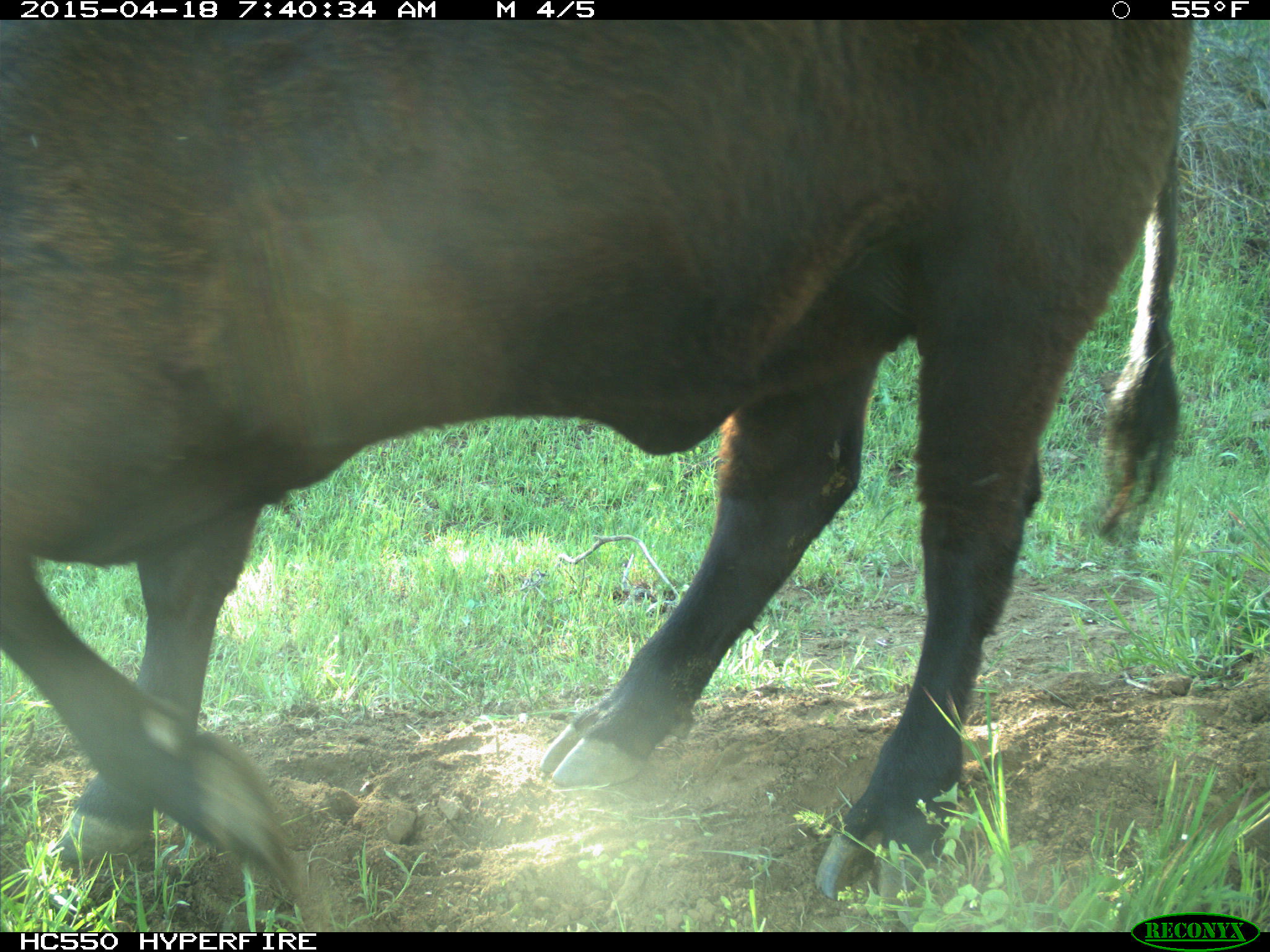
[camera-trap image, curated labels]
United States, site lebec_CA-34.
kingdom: Animalia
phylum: Chordata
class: Mammalia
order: Artiodactyla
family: Bovidae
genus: Bos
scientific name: Bos taurus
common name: domestic cow